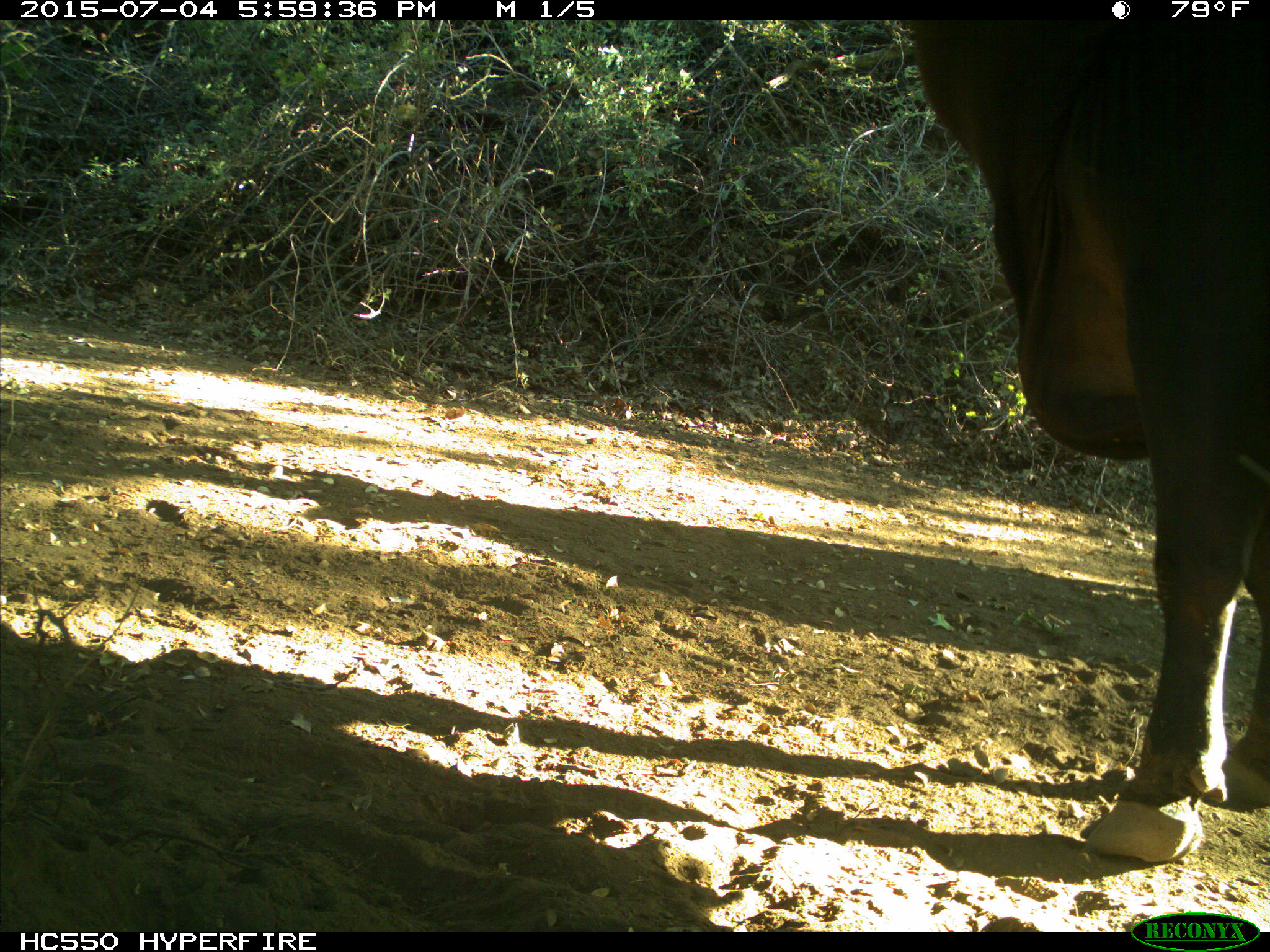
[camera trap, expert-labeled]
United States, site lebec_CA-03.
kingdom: Animalia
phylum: Chordata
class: Mammalia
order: Artiodactyla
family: Bovidae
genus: Bos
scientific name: Bos taurus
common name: domestic cow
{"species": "Bos taurus (domestic cow)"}